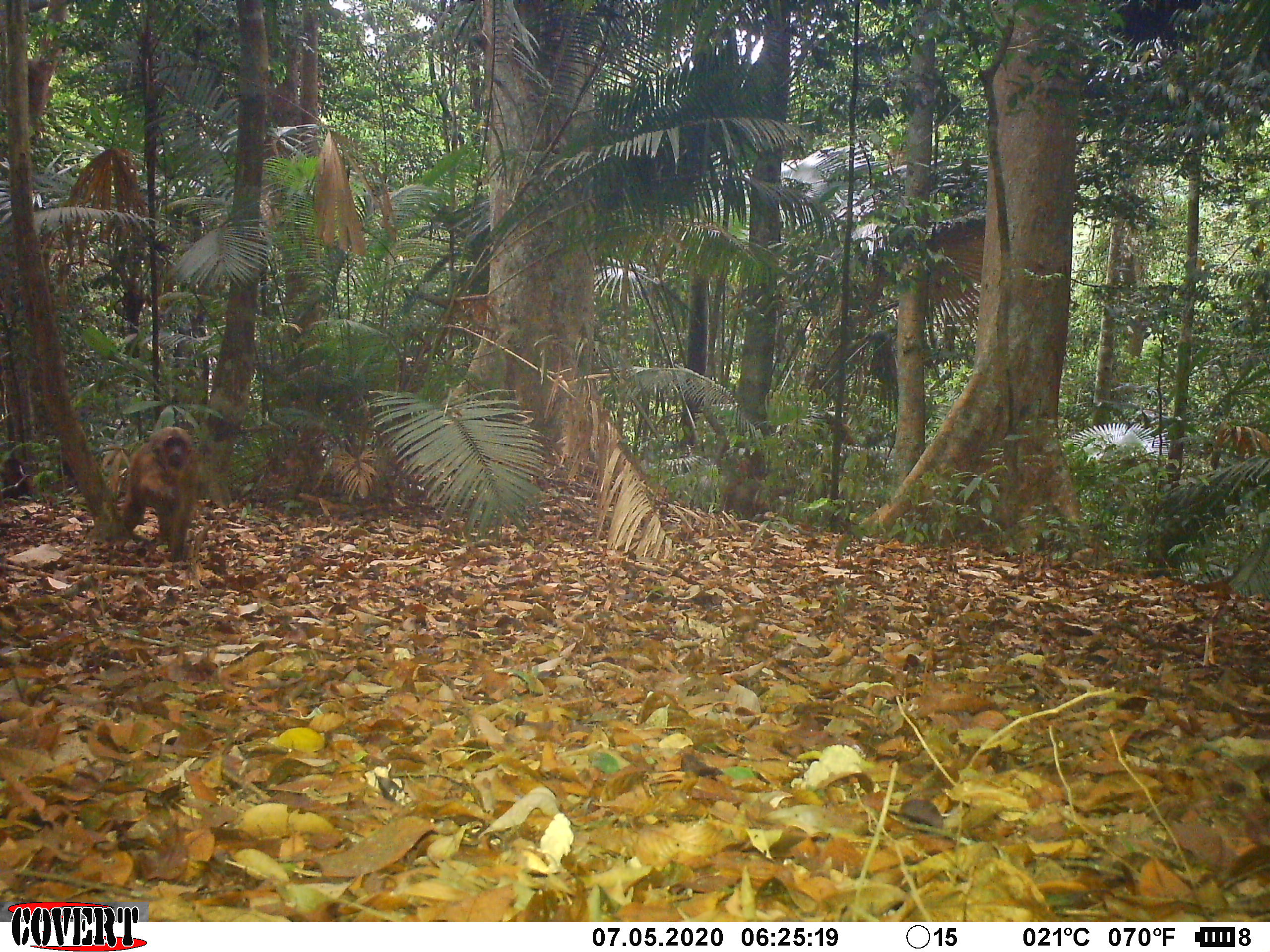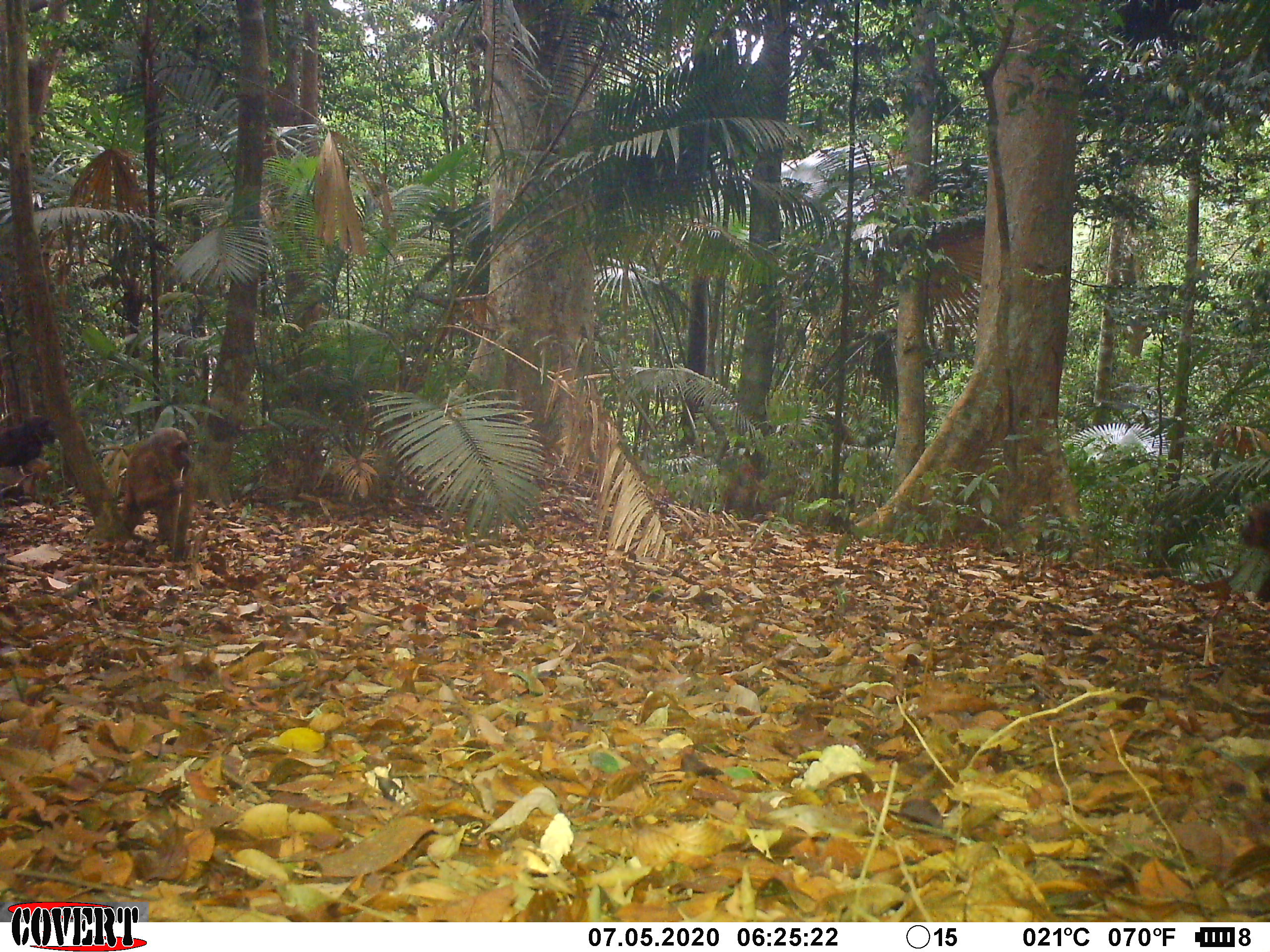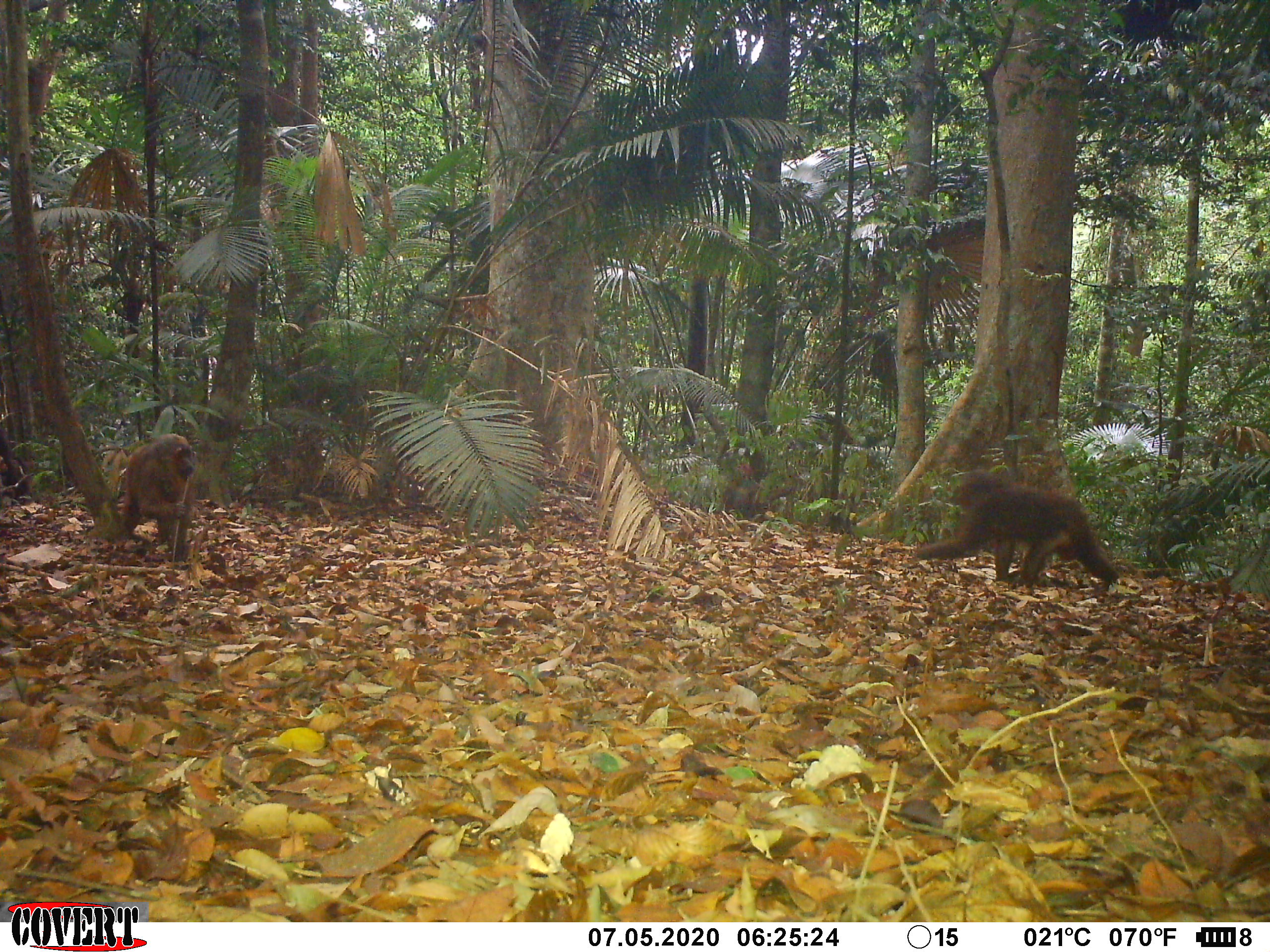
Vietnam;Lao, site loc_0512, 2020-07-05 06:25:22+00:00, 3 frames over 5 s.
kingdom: Animalia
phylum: Chordata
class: Mammalia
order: Primates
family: Cercopithecidae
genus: Macaca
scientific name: Macaca arctoides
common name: stump-tailed macaque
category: stump tailed macaque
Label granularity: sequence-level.